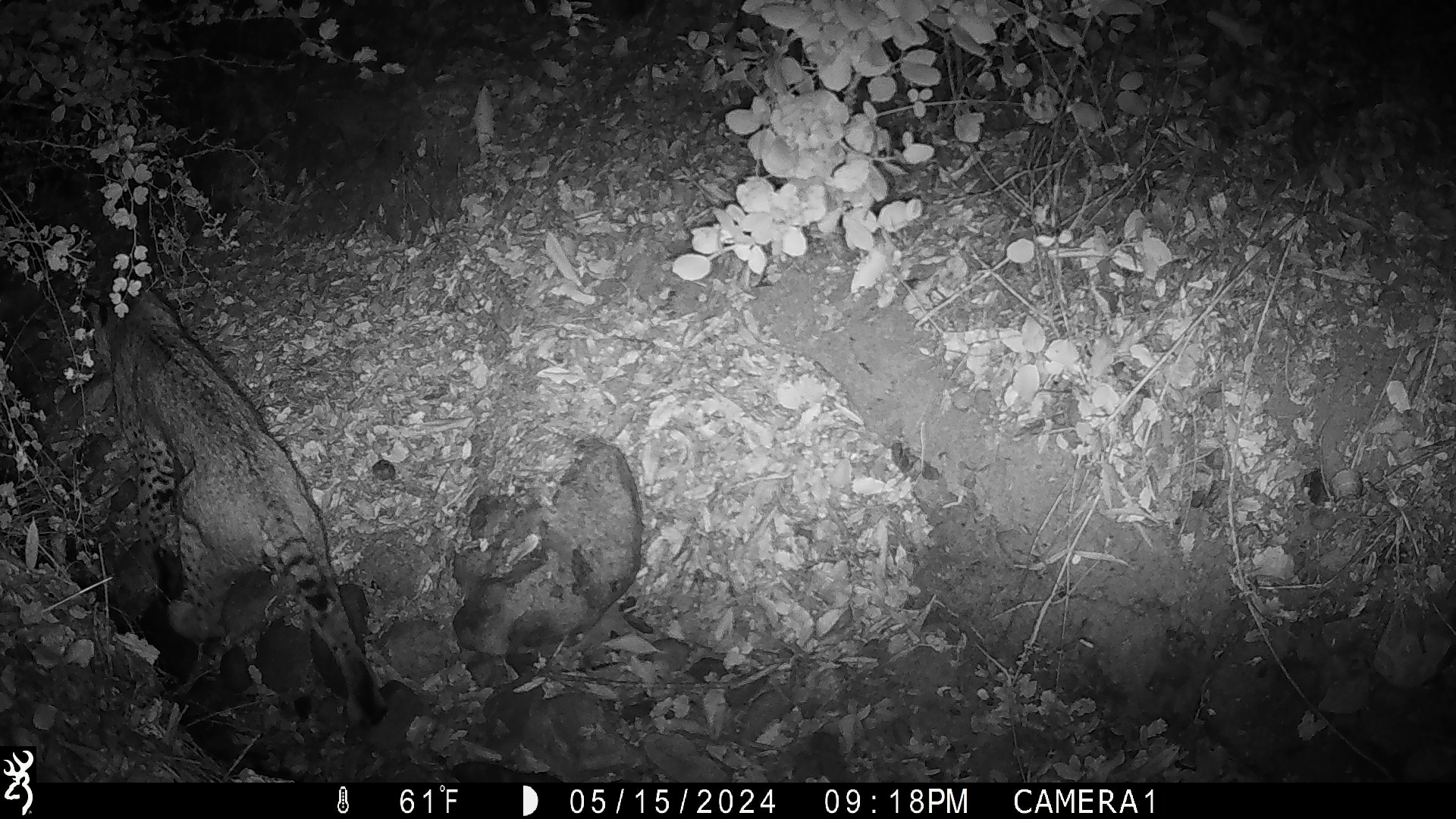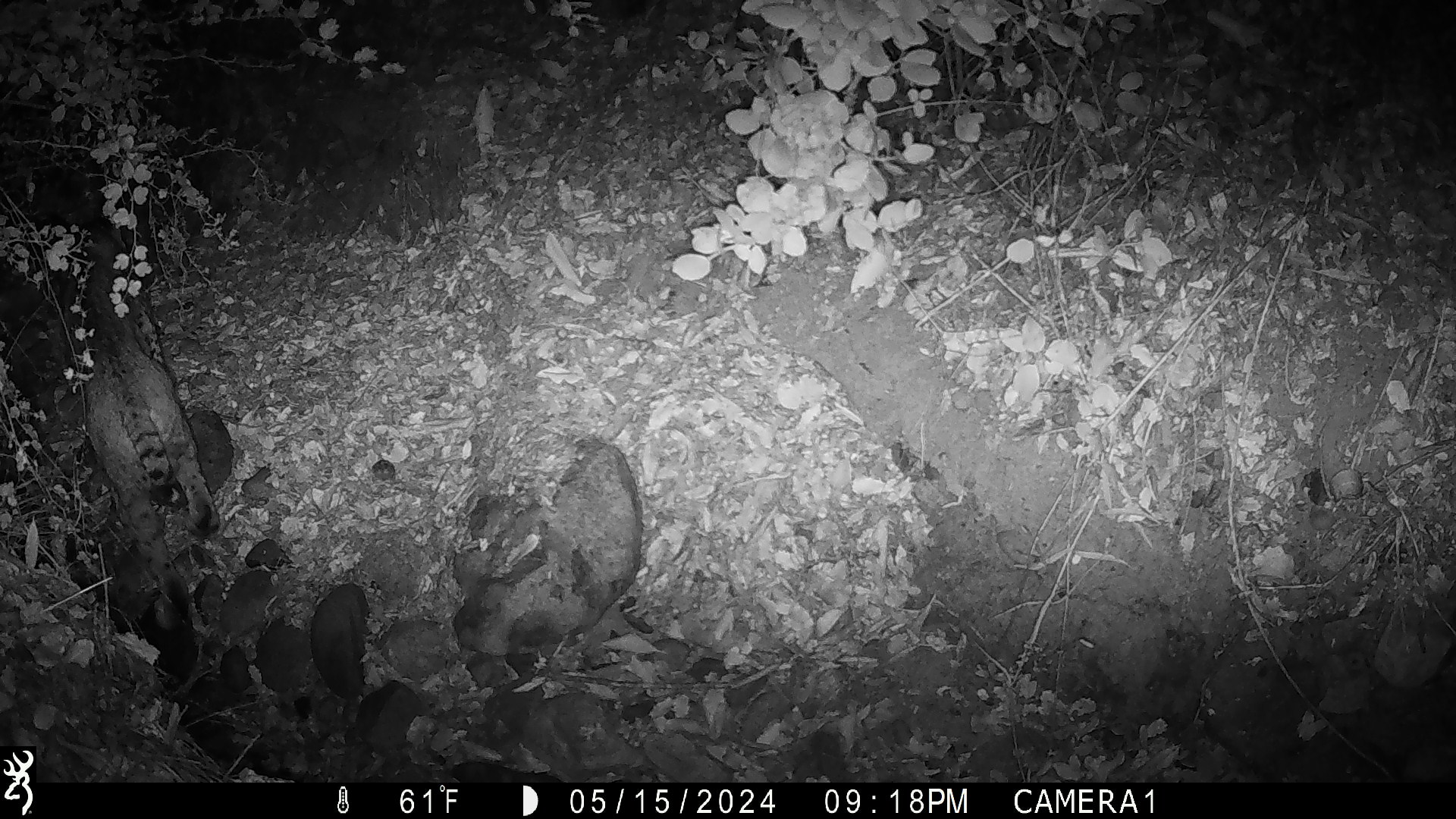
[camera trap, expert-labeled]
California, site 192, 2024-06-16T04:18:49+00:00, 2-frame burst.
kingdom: Animalia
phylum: Chordata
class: Mammalia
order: Carnivora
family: Felidae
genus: Lynx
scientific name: Lynx rufus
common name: bobcat